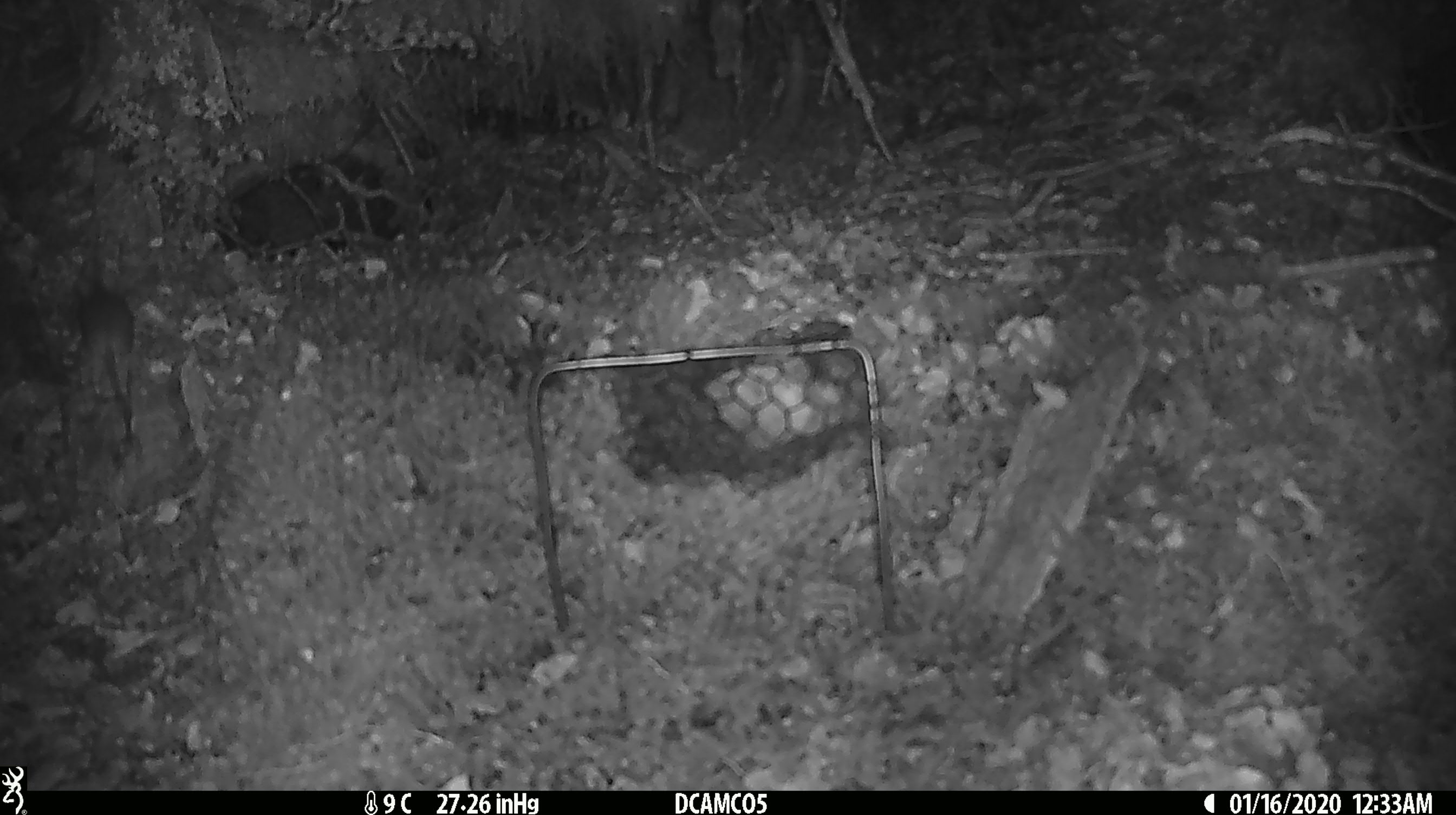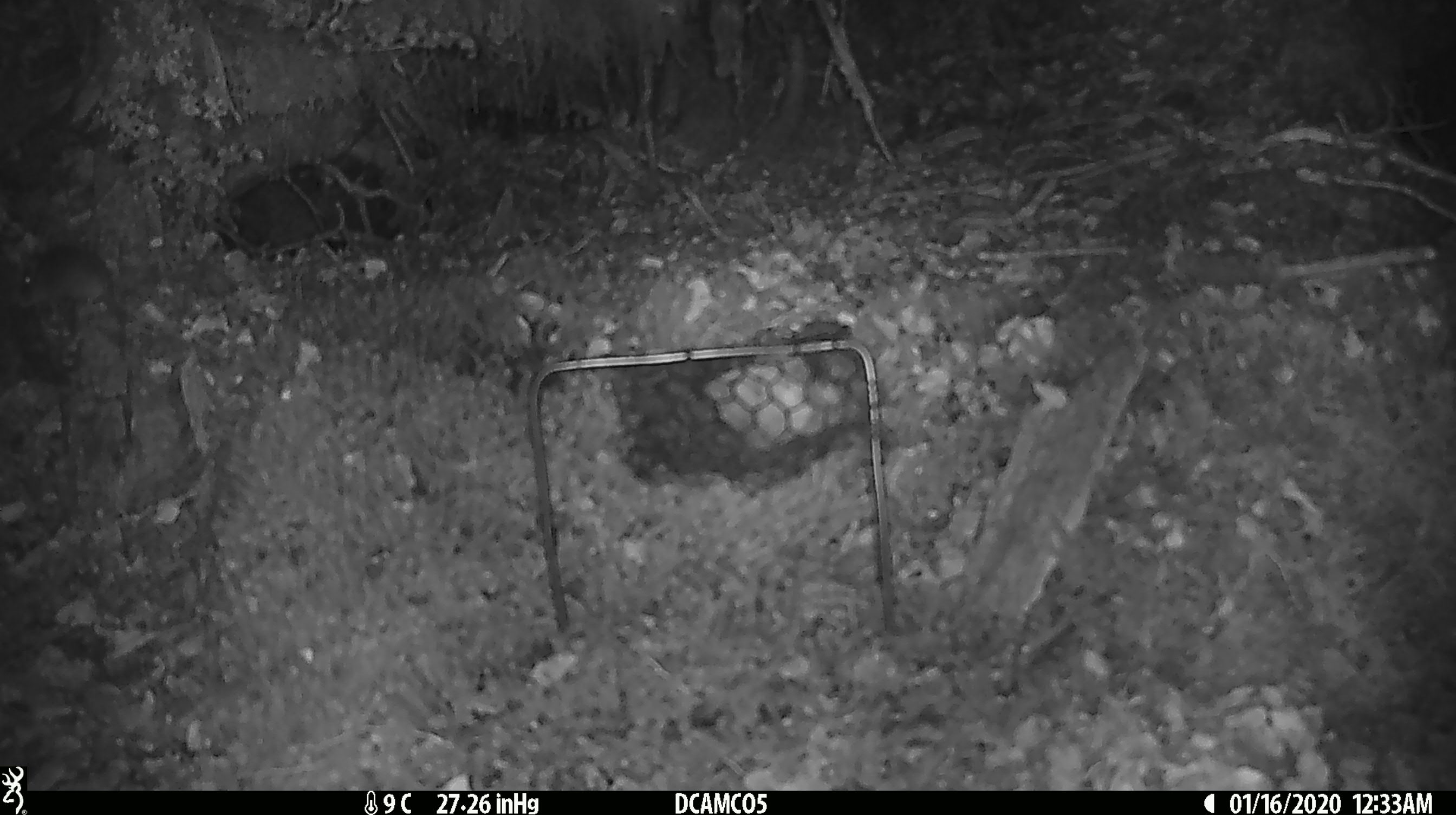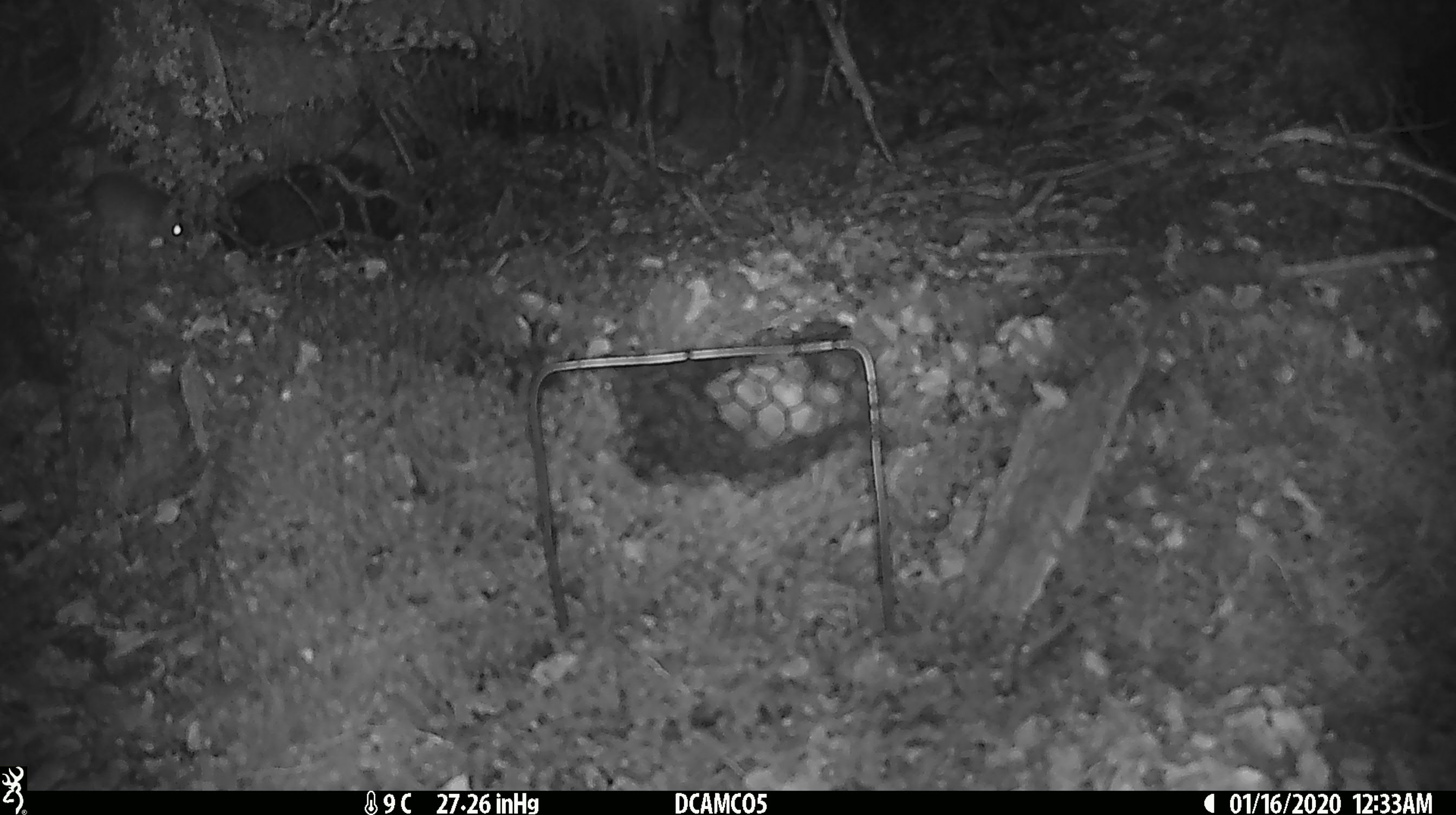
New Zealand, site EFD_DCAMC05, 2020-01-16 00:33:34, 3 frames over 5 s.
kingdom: Animalia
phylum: Chordata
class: Mammalia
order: Rodentia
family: Muridae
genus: Mus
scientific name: Mus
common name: mouse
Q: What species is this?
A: Mouse (Mus).